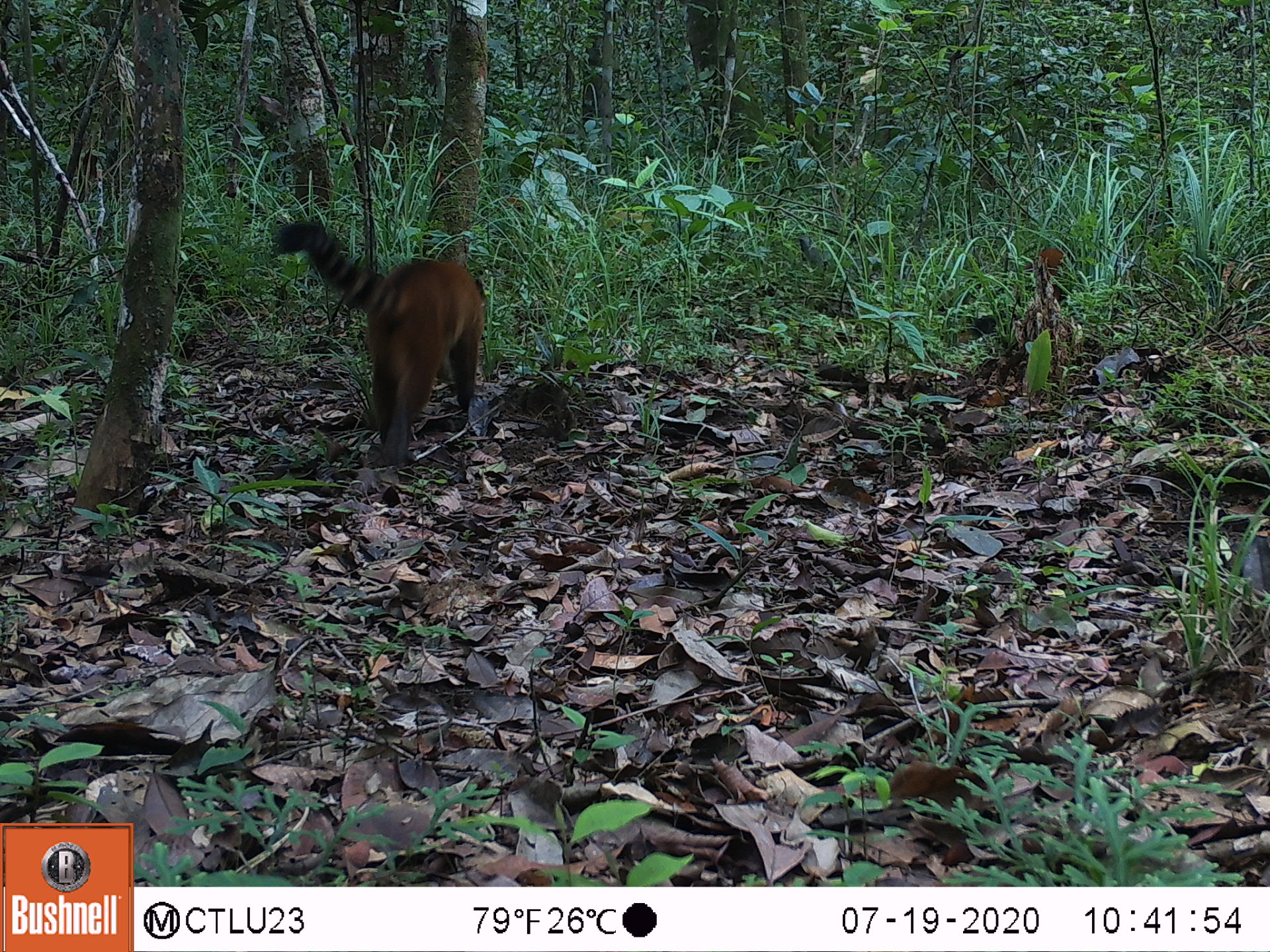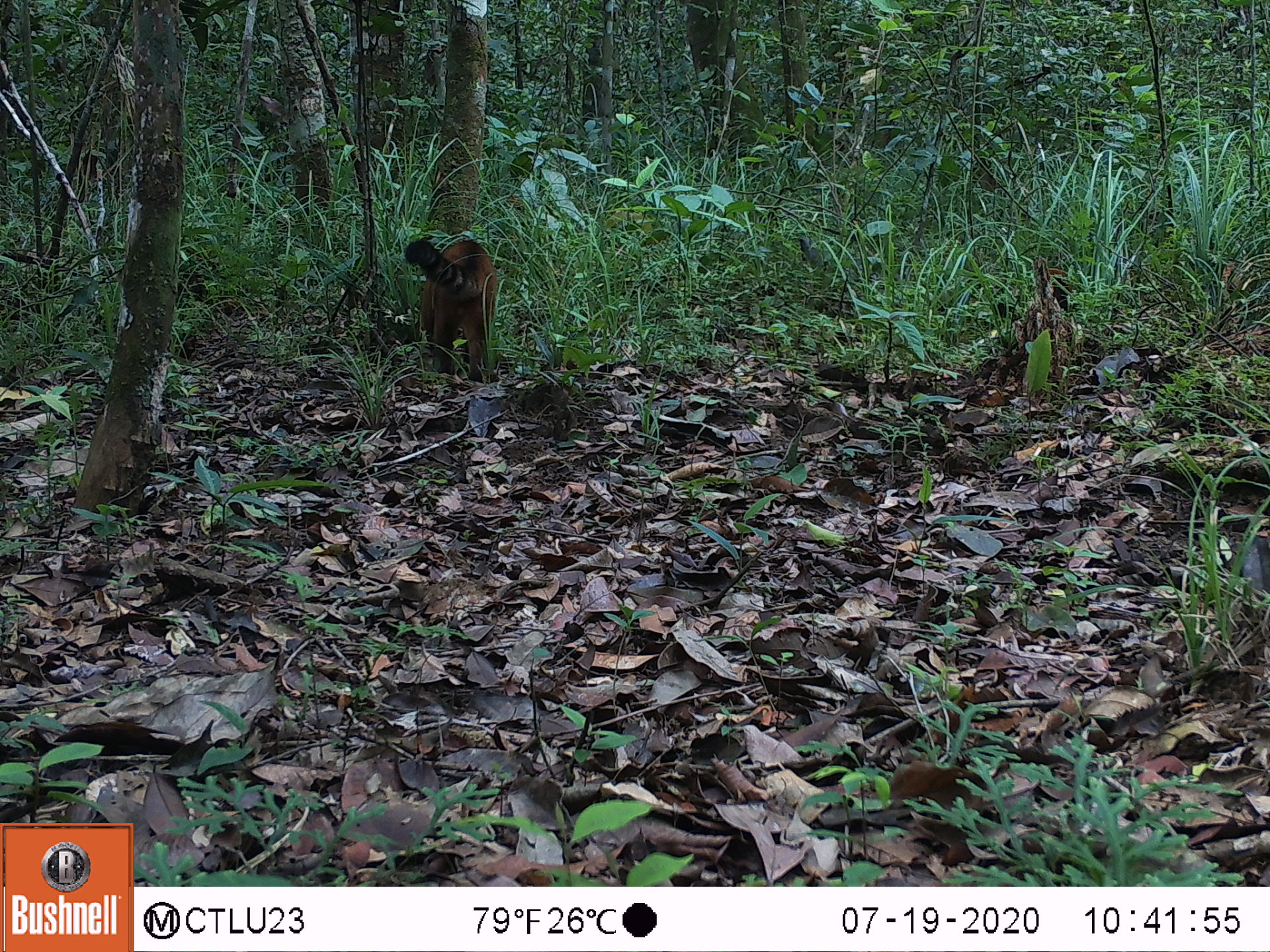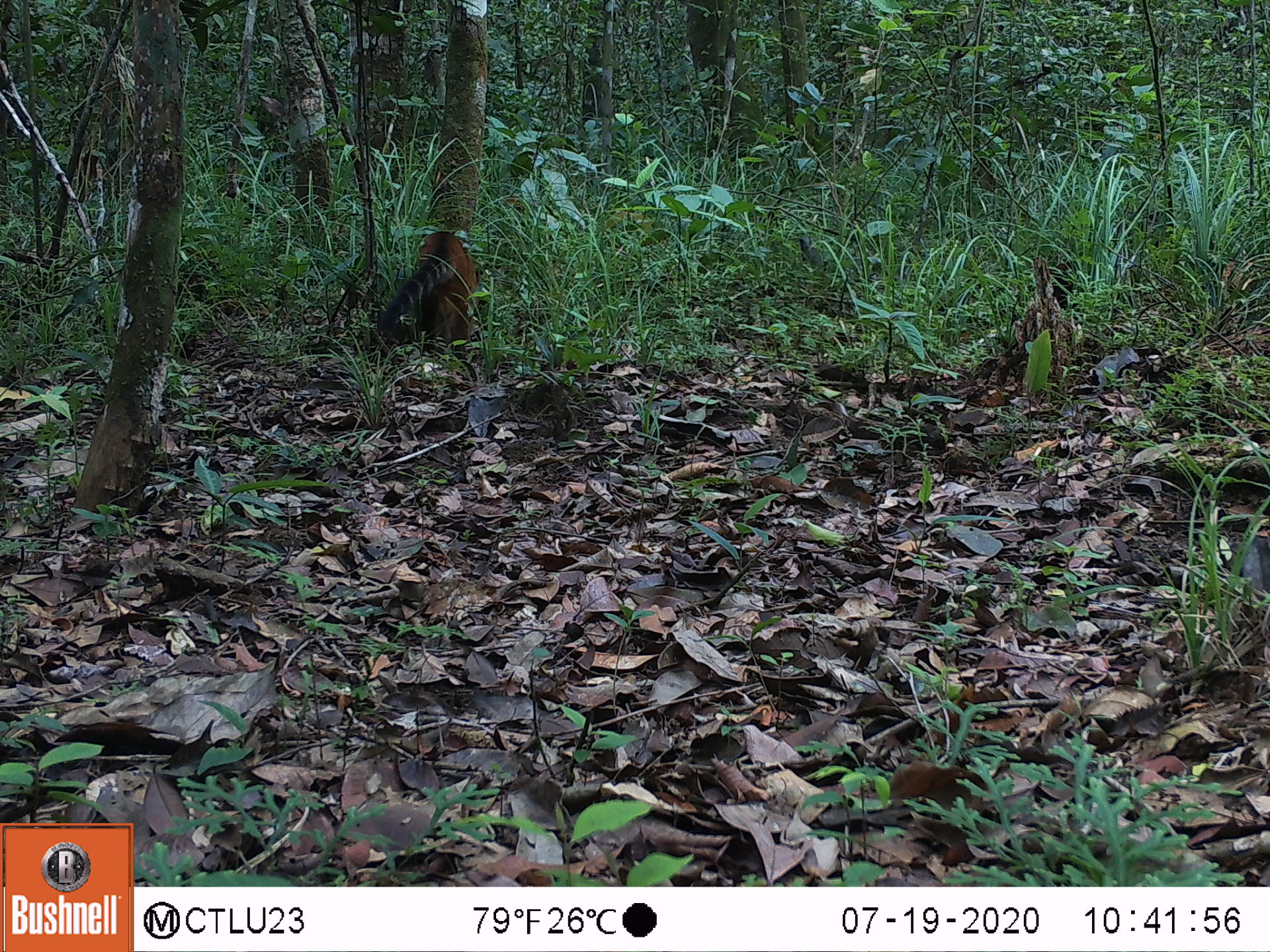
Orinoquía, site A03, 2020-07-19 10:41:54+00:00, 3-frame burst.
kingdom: Animalia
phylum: Chordata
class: Mammalia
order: Carnivora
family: Procyonidae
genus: Nasua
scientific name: Nasua nasua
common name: south american coati